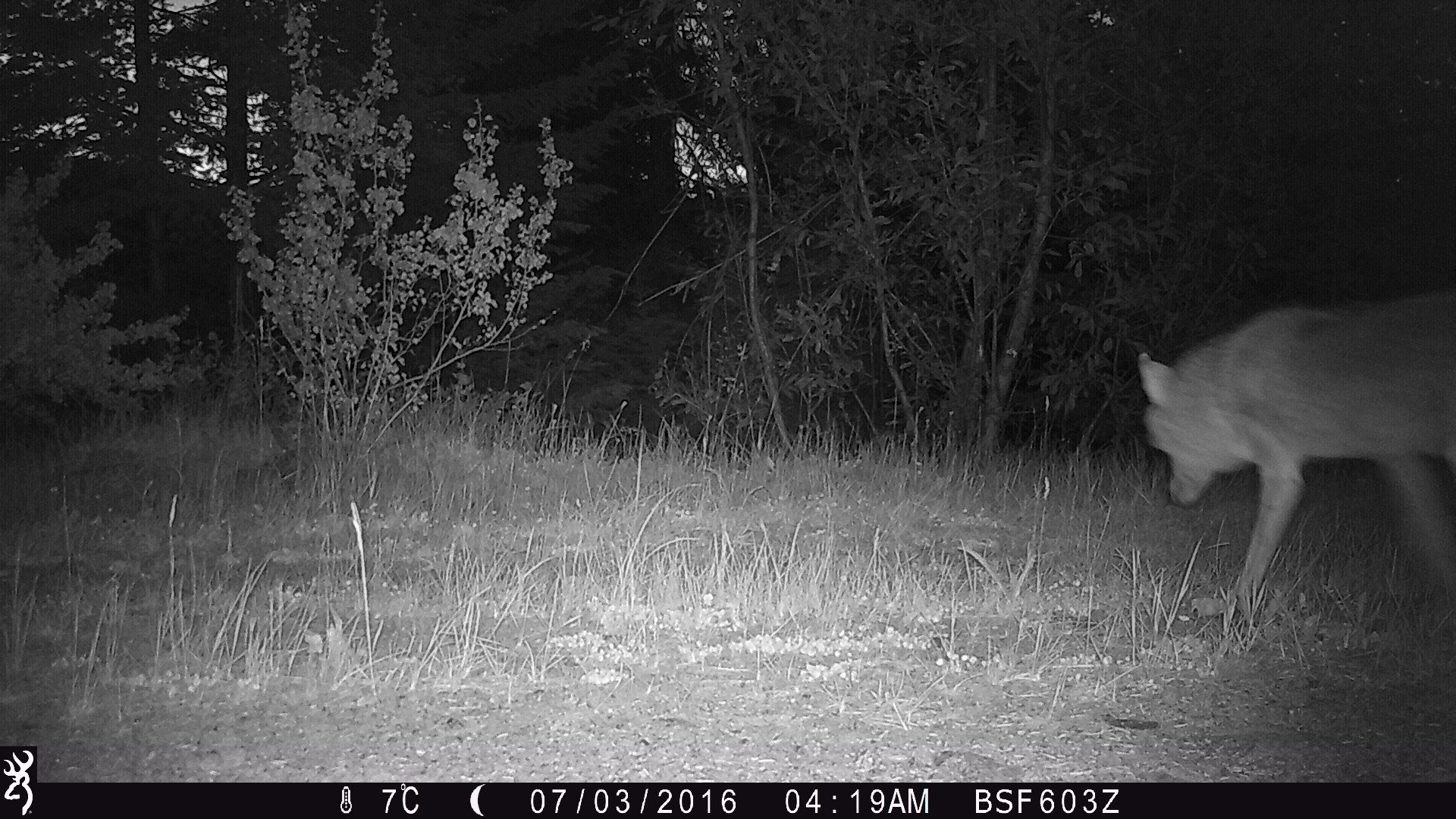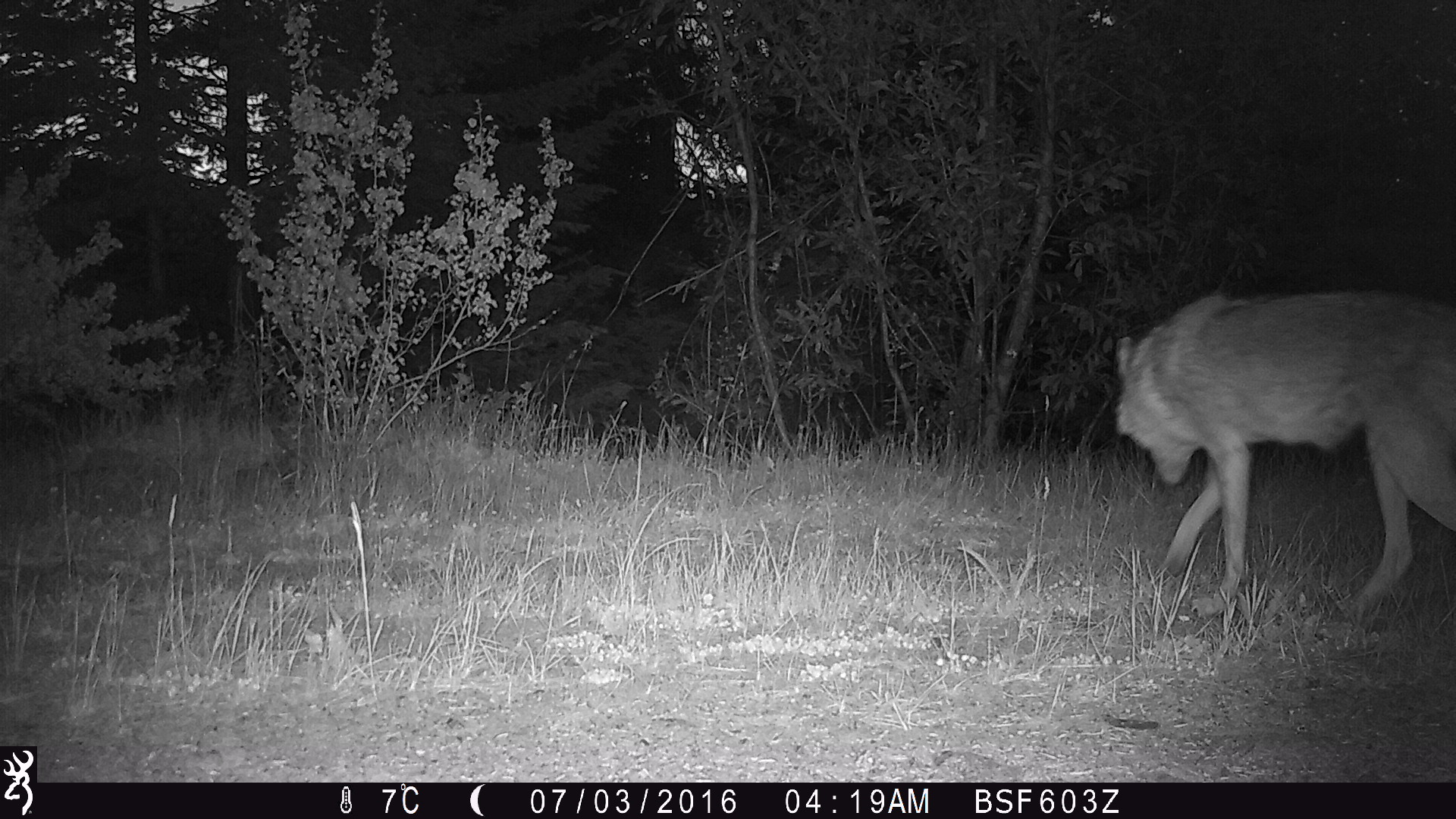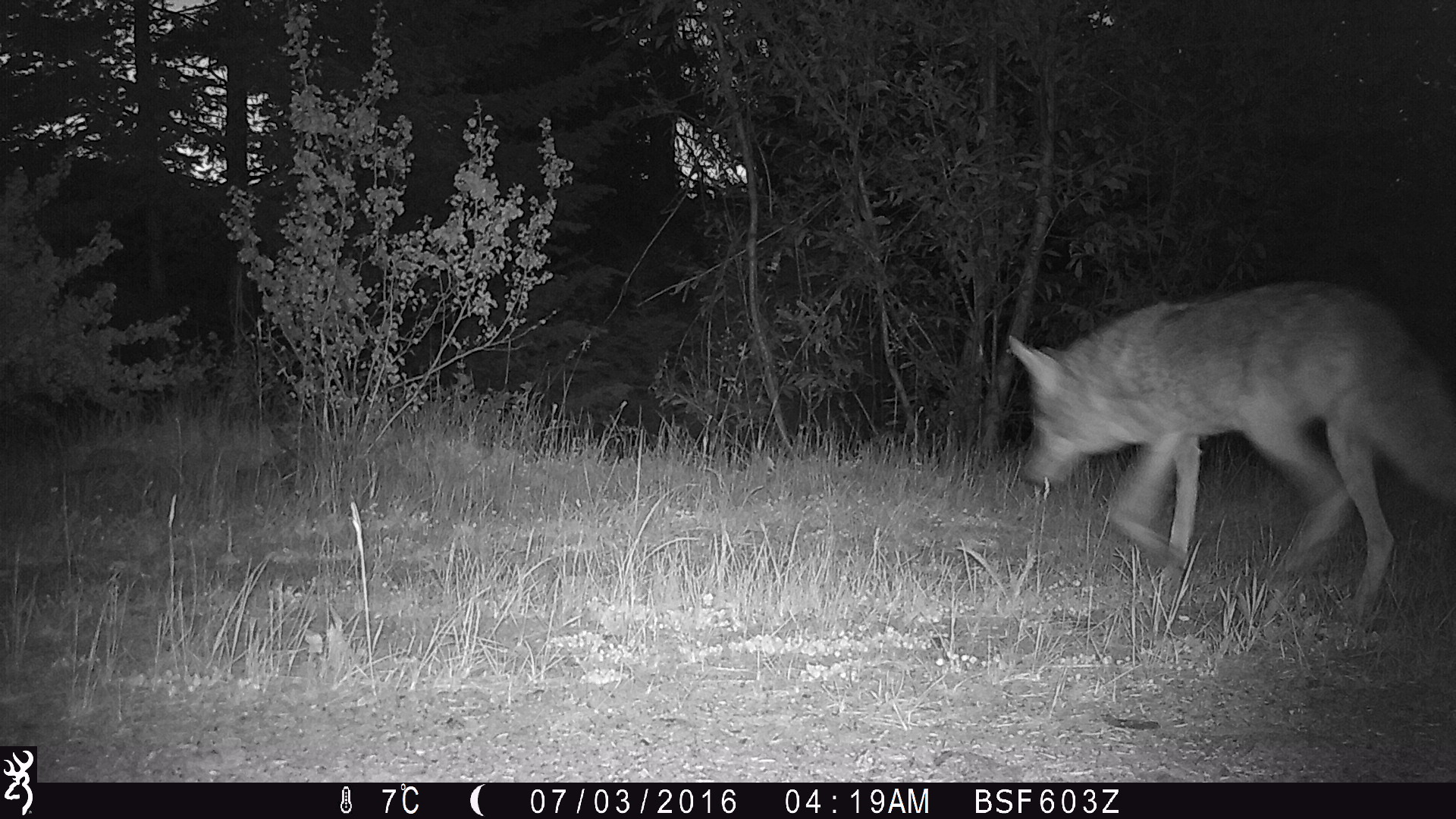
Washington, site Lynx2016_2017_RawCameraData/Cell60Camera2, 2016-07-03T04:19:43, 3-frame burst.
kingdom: Animalia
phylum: Chordata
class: Mammalia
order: Carnivora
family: Canidae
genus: Canis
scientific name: Canis latrans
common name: coyote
Canis latrans (coyote). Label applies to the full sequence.